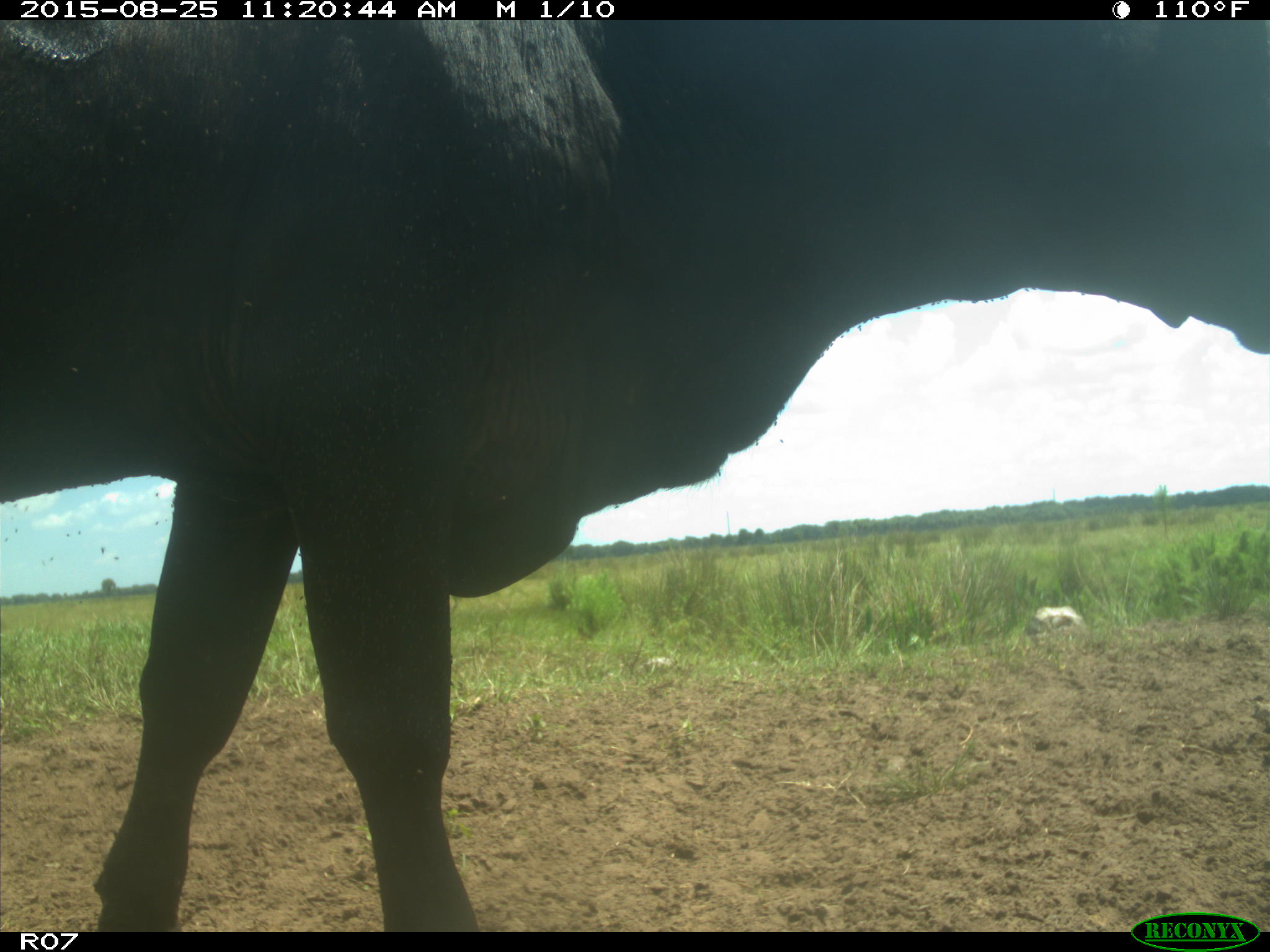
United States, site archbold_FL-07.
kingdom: Animalia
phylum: Chordata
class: Mammalia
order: Artiodactyla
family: Bovidae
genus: Bos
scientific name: Bos taurus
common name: domestic cow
Bos taurus (domestic cow).